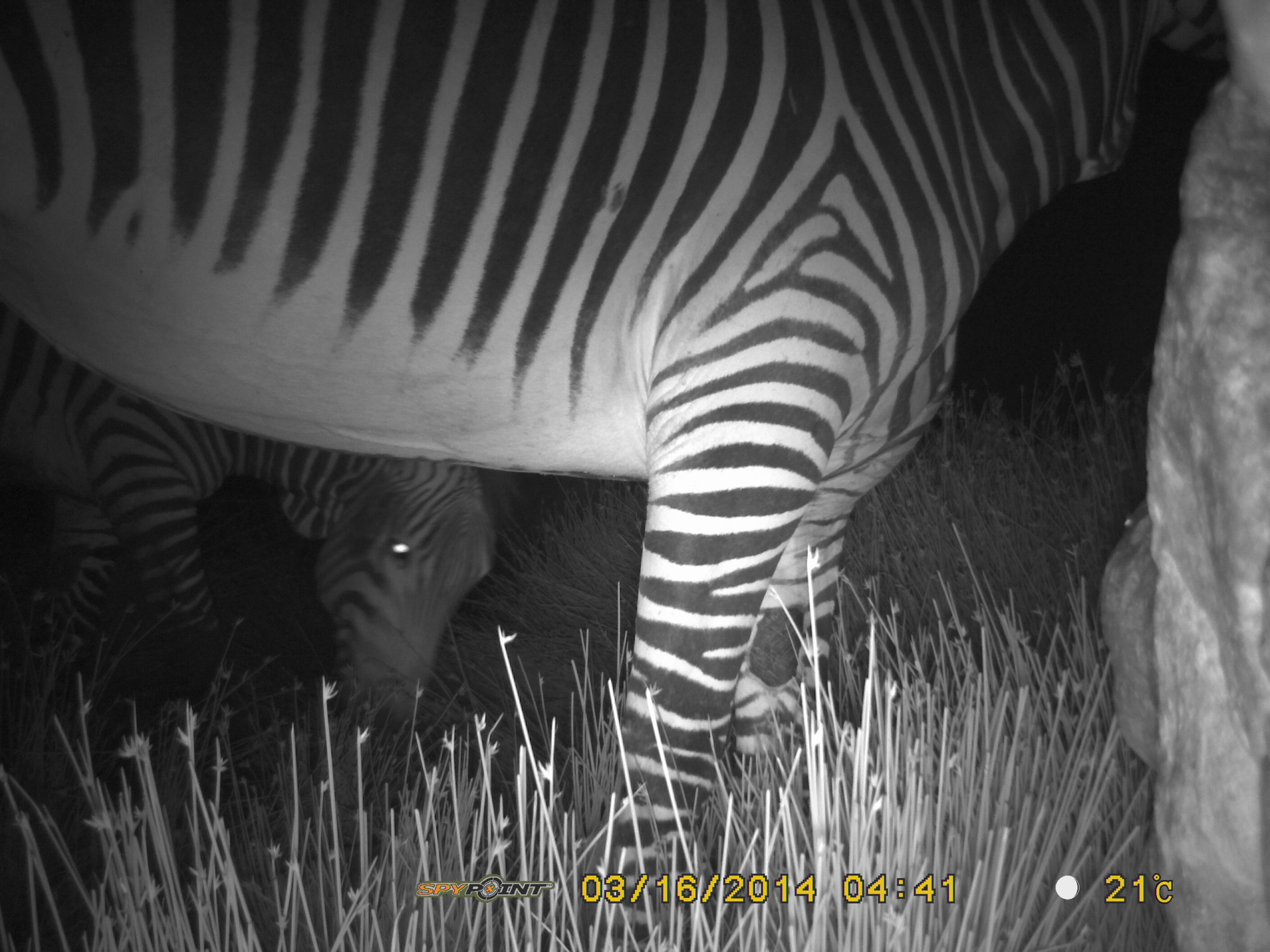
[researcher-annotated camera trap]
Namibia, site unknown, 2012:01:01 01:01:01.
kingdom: Animalia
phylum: Chordata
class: Mammalia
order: Perissodactyla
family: Equidae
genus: Equus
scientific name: Equus zebra hartmannae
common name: hartmann's mountain zebra